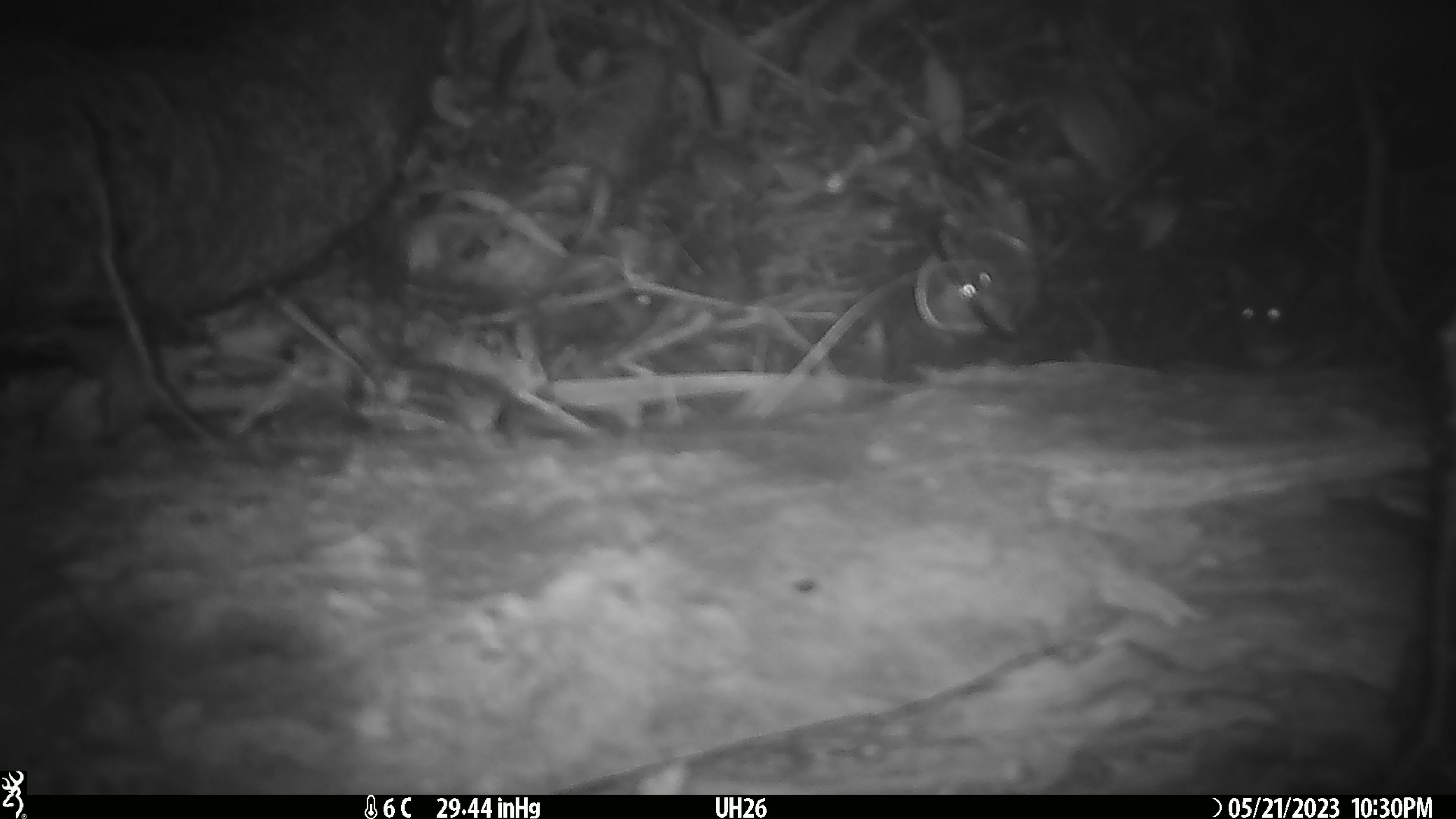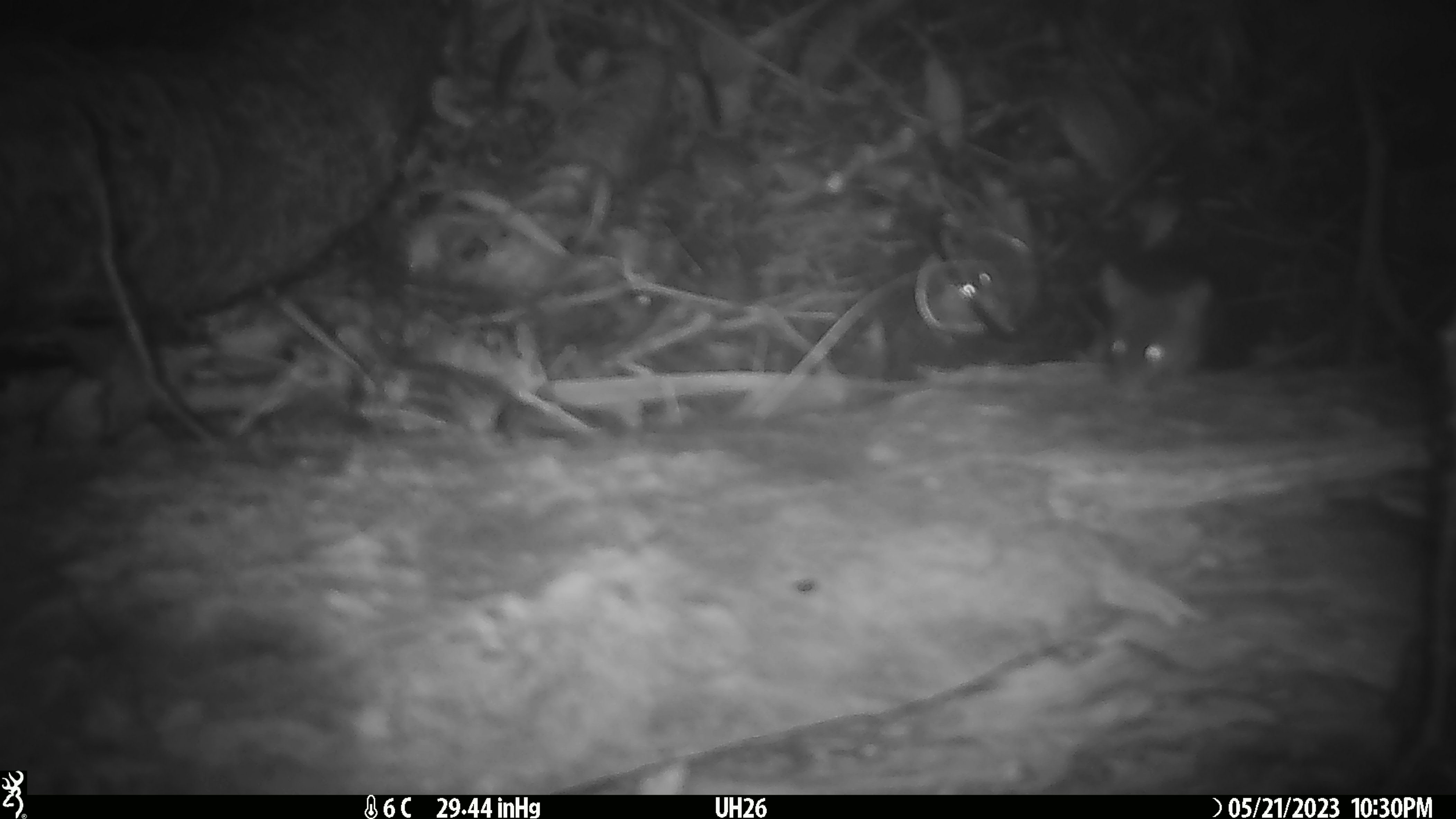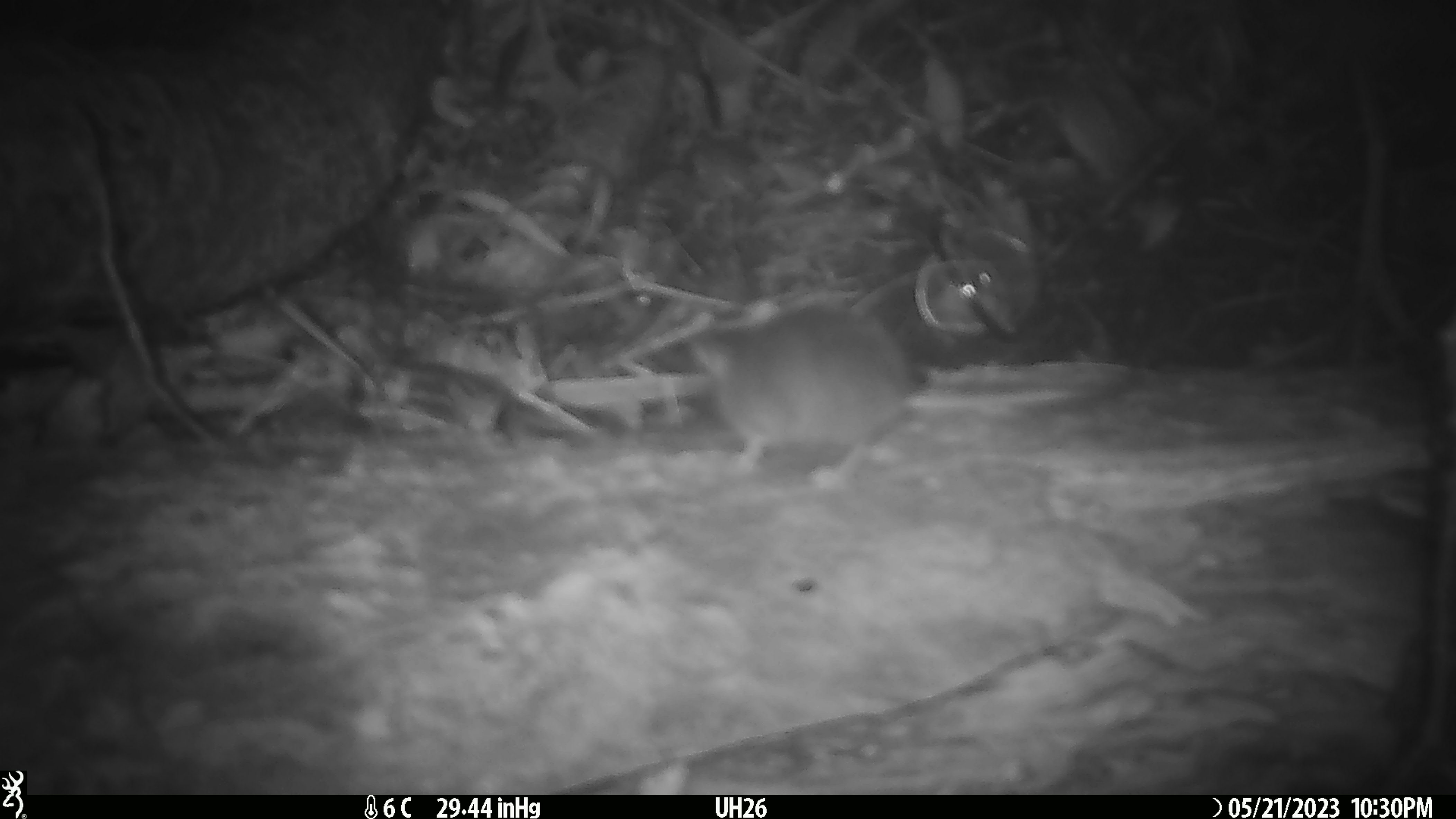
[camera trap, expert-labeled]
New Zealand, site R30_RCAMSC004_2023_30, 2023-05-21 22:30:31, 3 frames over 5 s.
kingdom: Animalia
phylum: Chordata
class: Mammalia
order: Rodentia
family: Muridae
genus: Mus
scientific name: Mus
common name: mouse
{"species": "mouse (Mus)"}